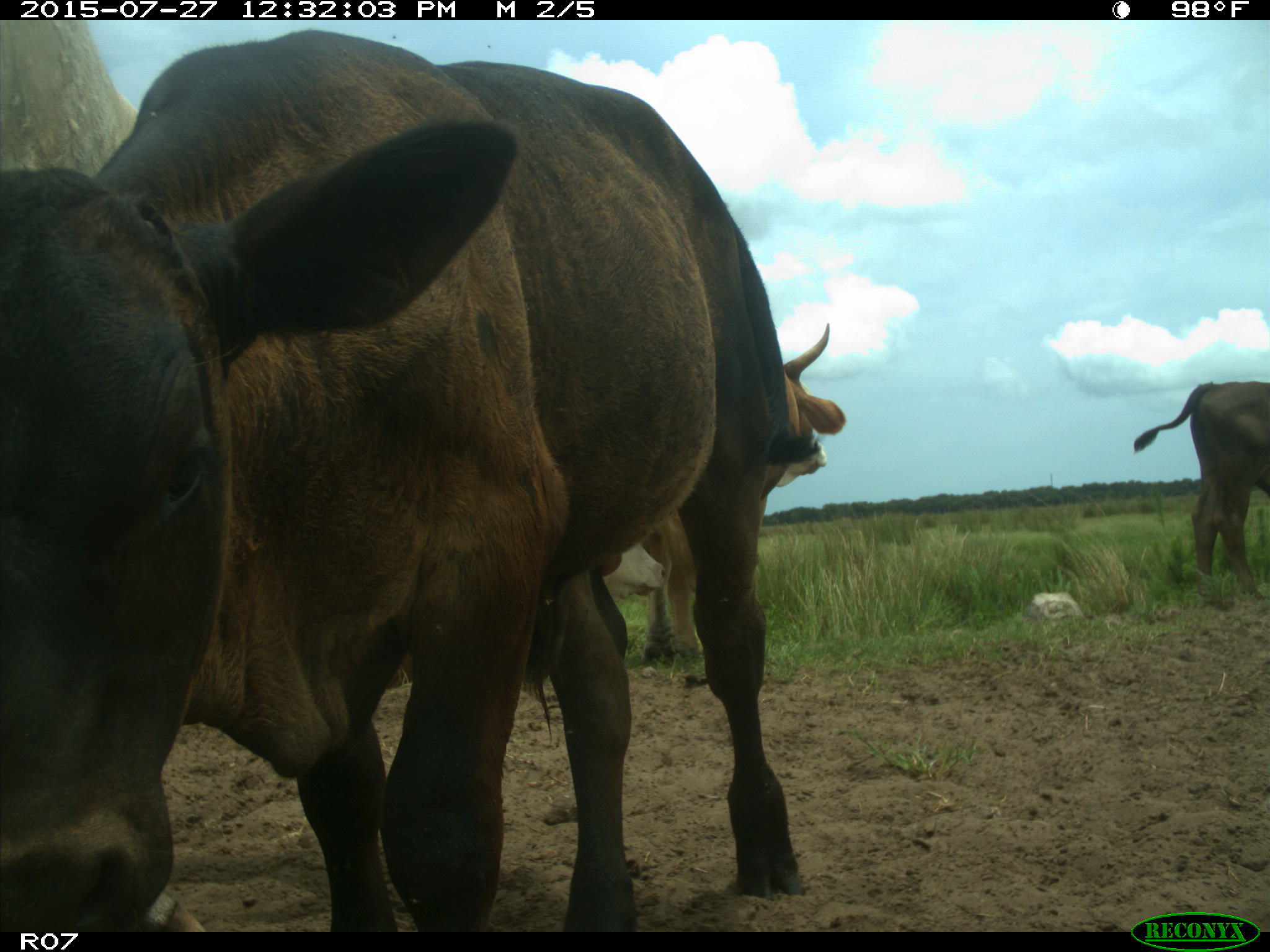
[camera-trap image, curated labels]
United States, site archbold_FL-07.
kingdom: Animalia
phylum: Chordata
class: Mammalia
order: Artiodactyla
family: Bovidae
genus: Bos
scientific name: Bos taurus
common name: domestic cow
Bos taurus (domestic cow).